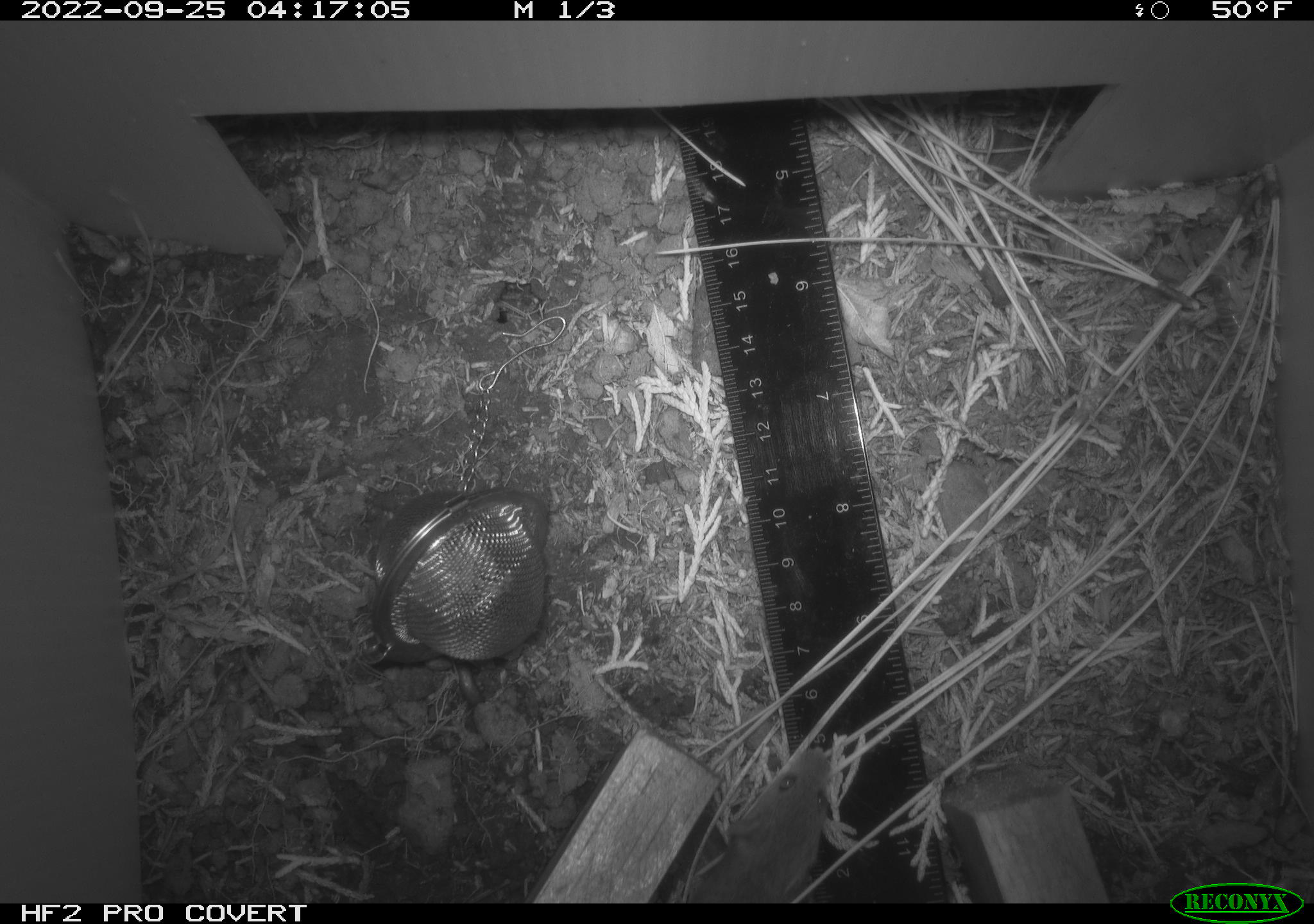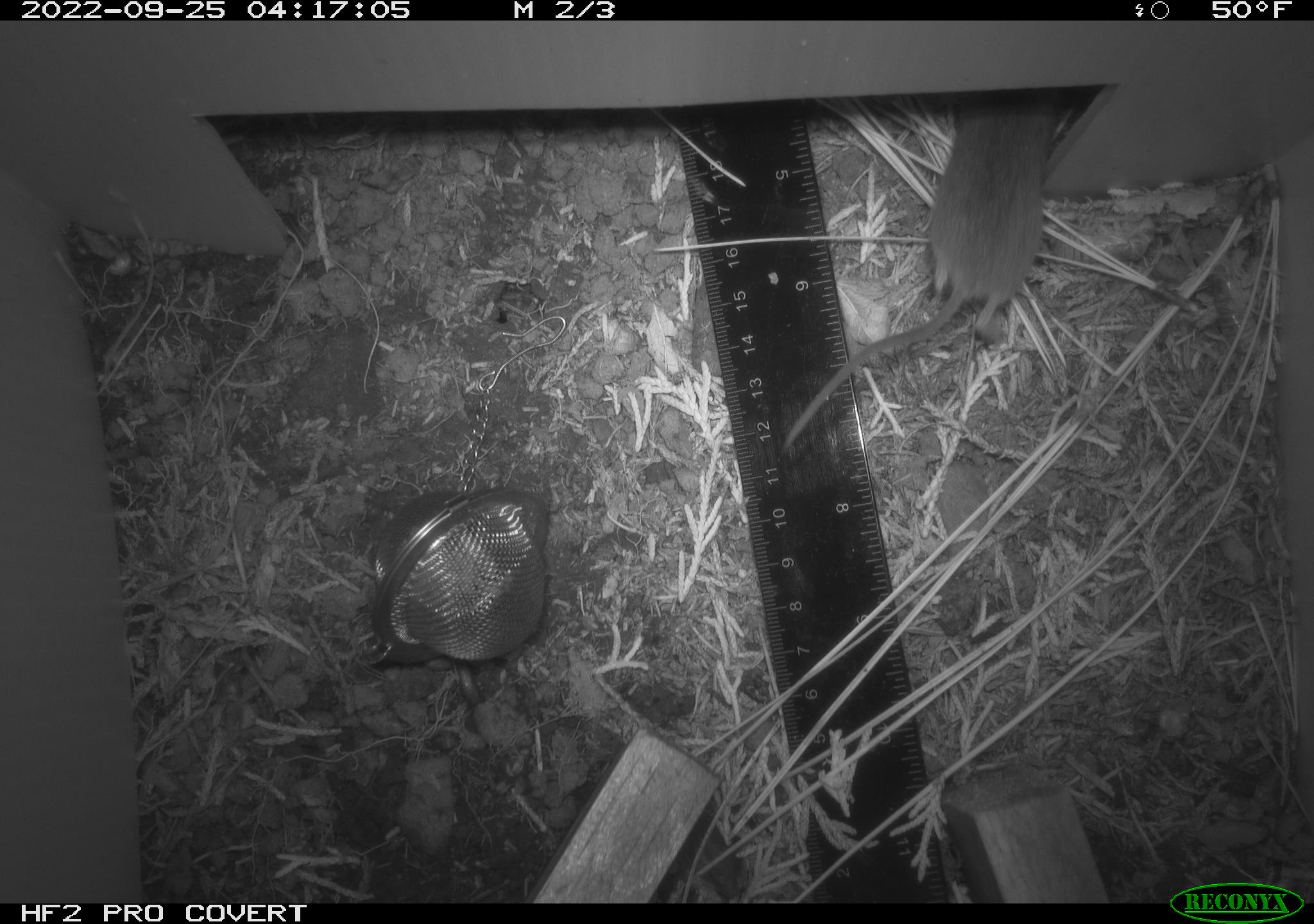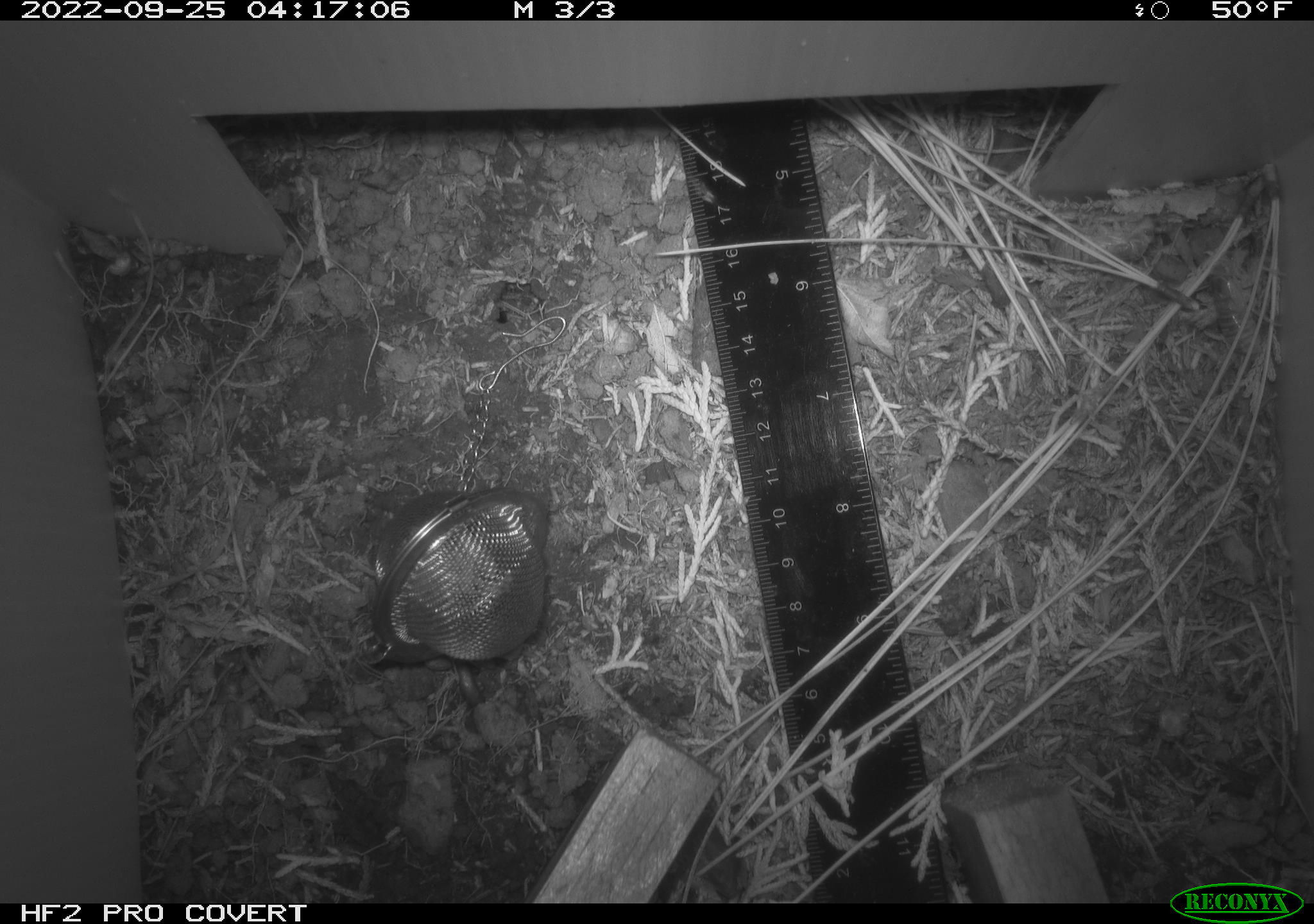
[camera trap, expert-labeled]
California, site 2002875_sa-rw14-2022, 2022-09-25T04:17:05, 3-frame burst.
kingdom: Animalia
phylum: Chordata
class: Mammalia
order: Rodentia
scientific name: Rodentia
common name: mouse species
Mouse species (Rodentia).